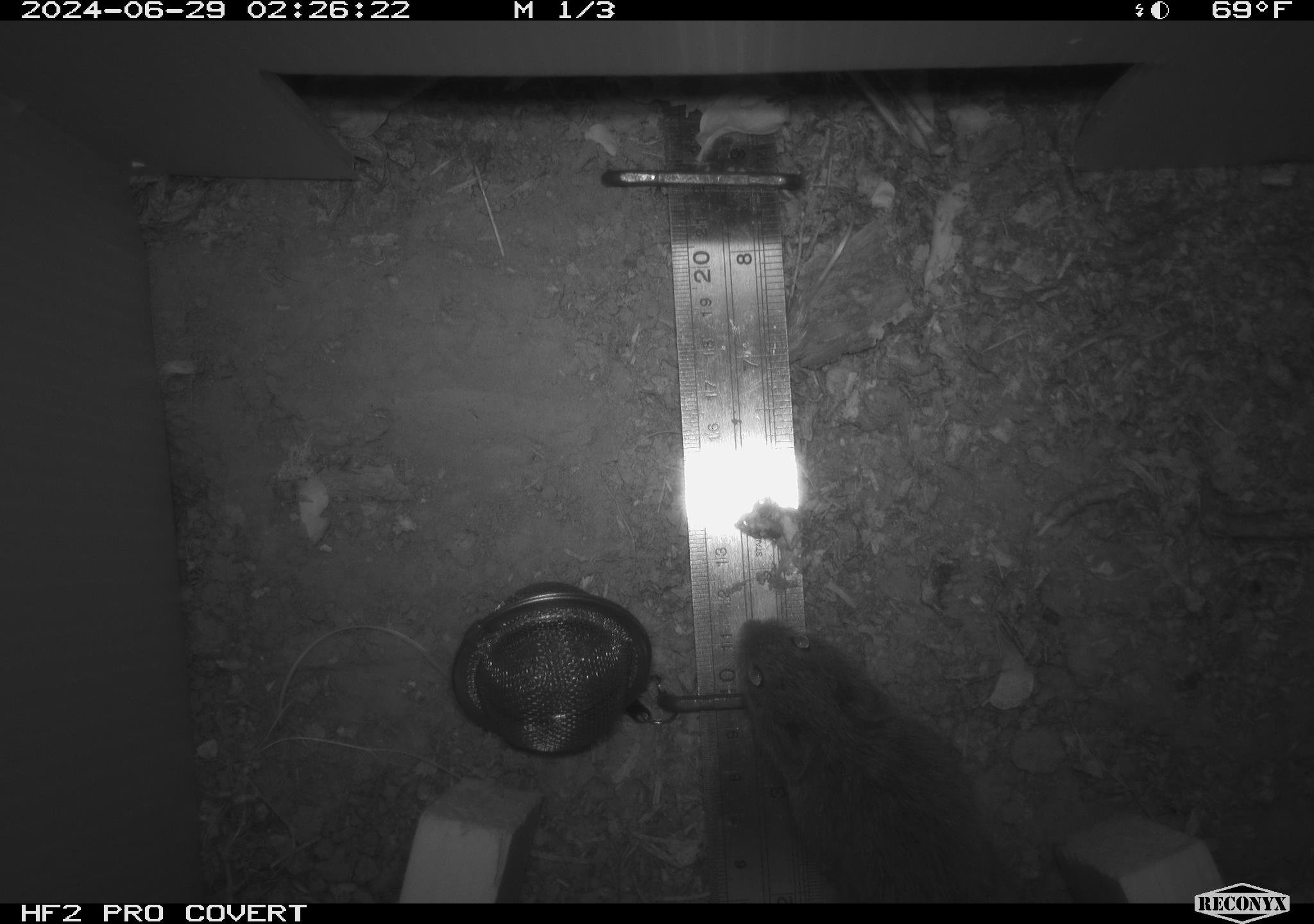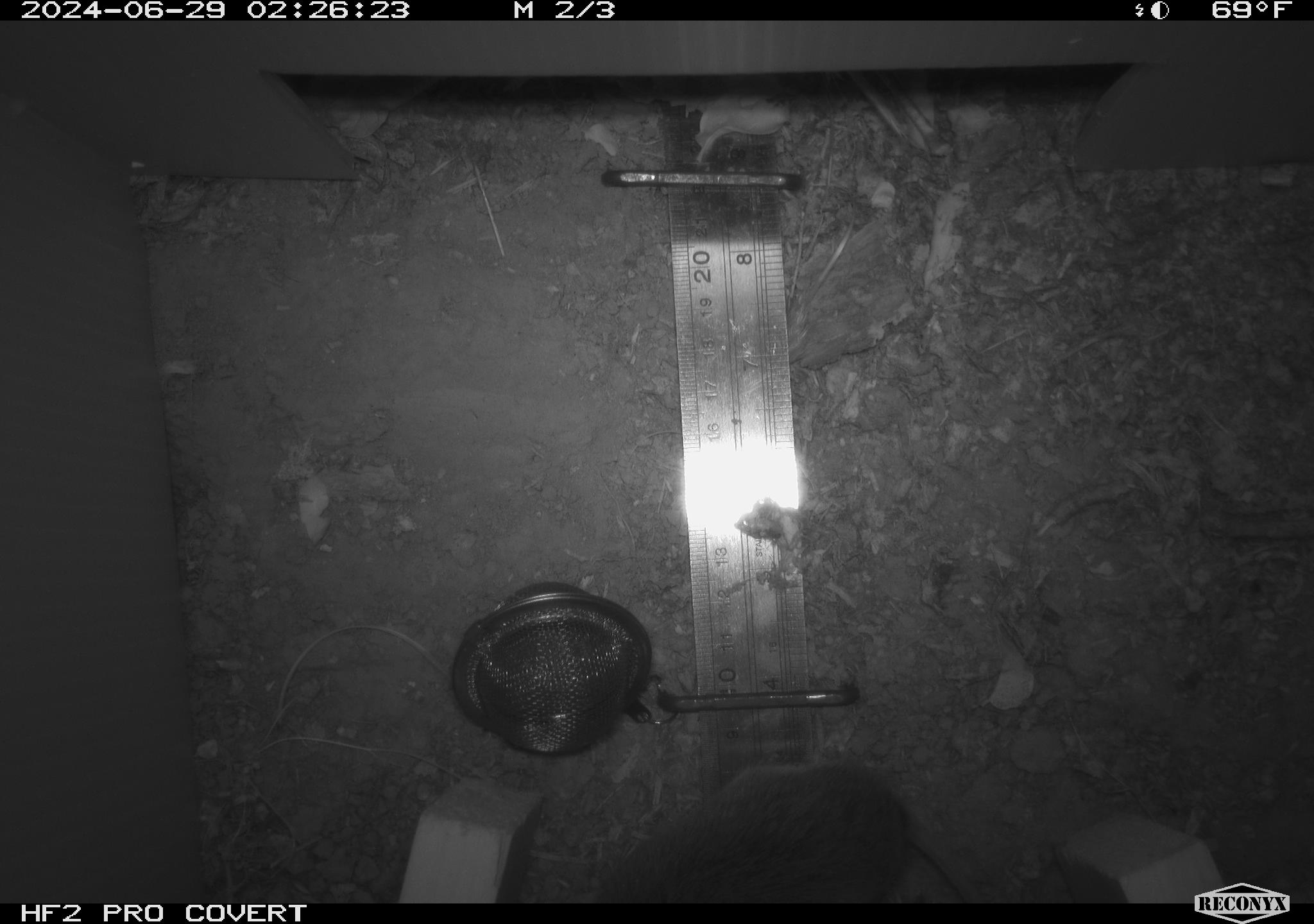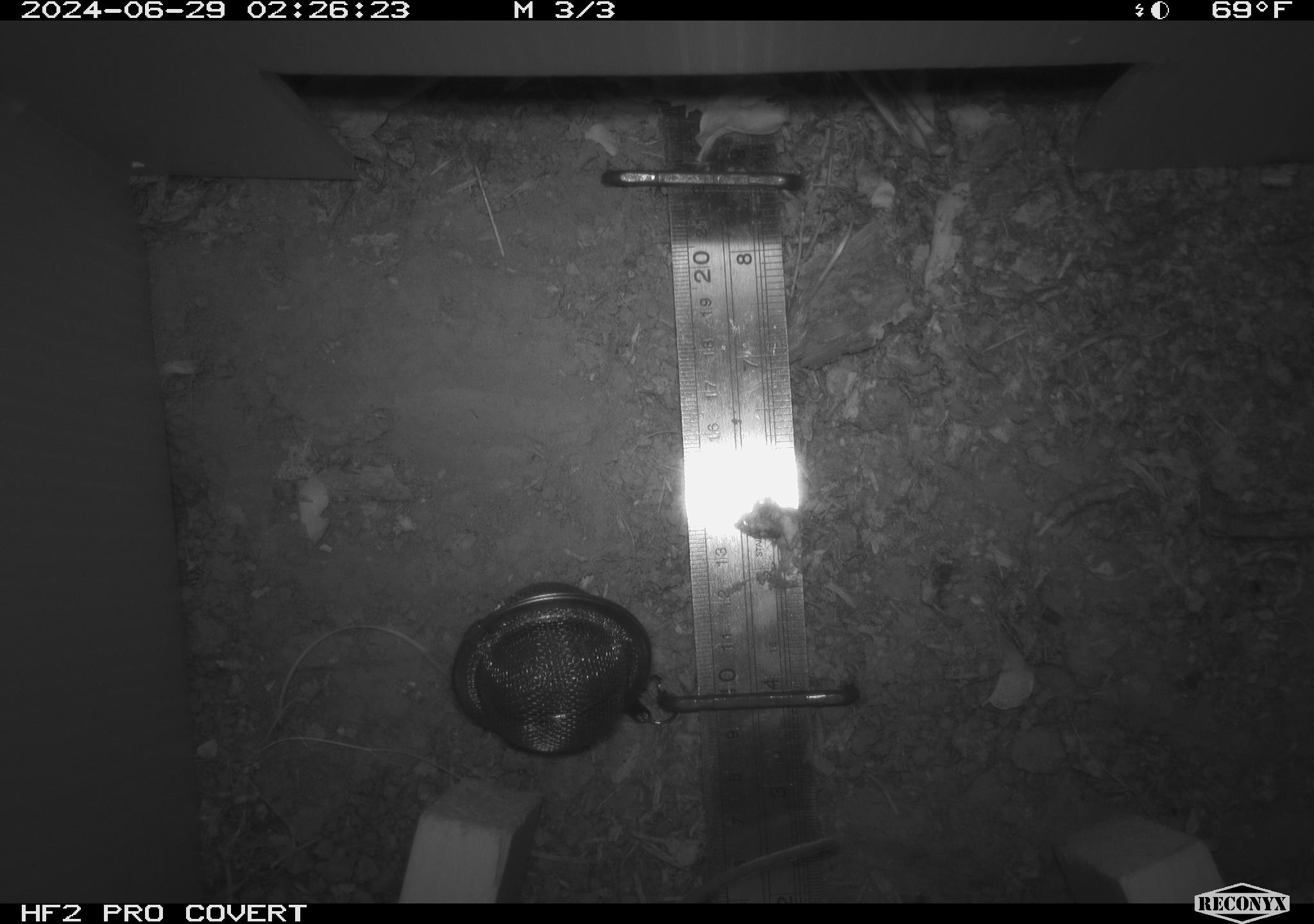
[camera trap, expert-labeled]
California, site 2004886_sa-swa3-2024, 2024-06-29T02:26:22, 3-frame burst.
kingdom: Animalia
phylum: Chordata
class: Mammalia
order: Rodentia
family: Cricetidae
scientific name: Arvicolinae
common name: voles, lemmings, and muskrats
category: arvicolinae subfamily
Arvicolinae subfamily (voles, lemmings, and muskrats) (Arvicolinae).